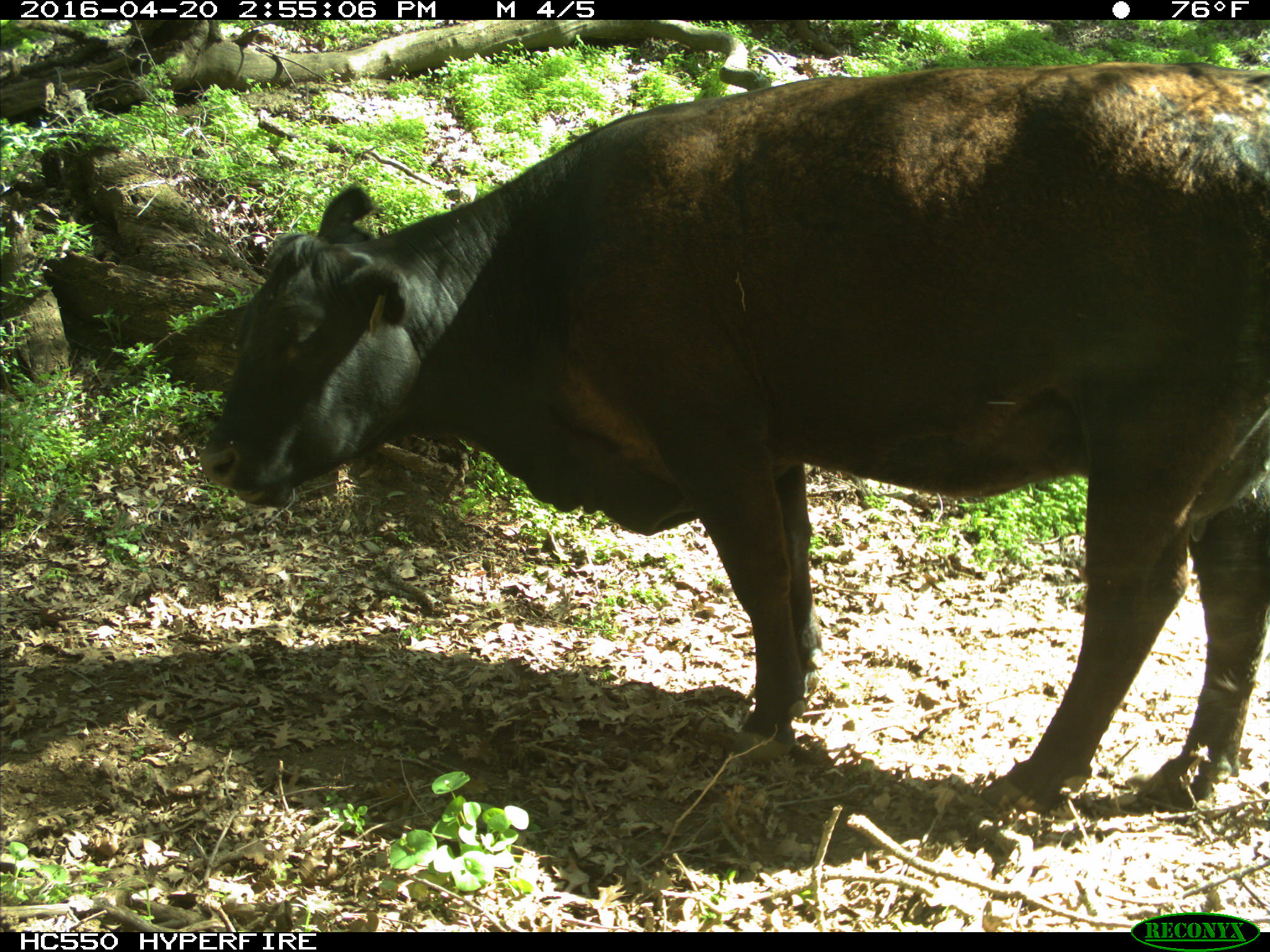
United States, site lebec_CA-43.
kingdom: Animalia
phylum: Chordata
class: Mammalia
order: Artiodactyla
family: Bovidae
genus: Bos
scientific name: Bos taurus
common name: domestic cow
Bos taurus (domestic cow).